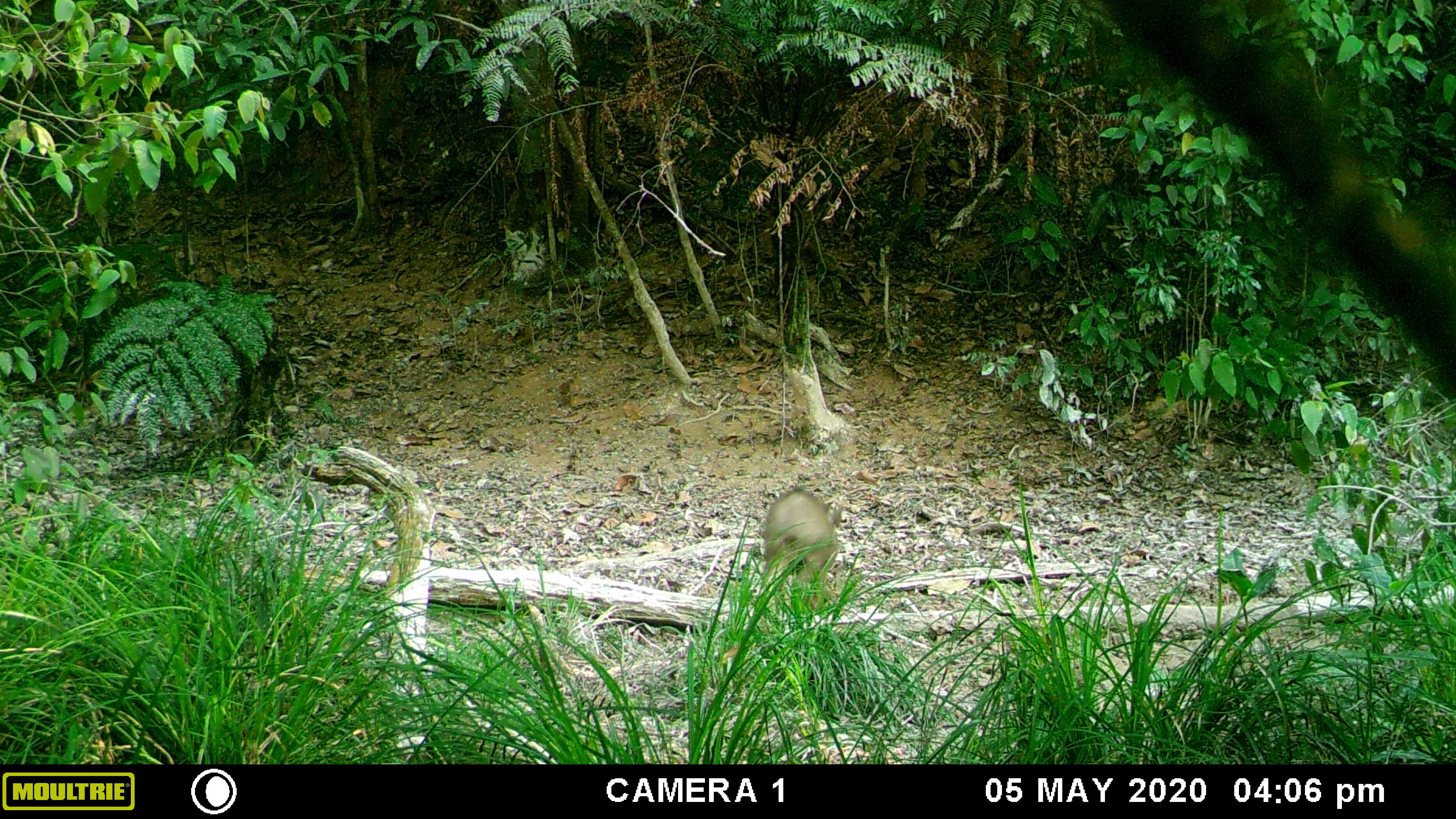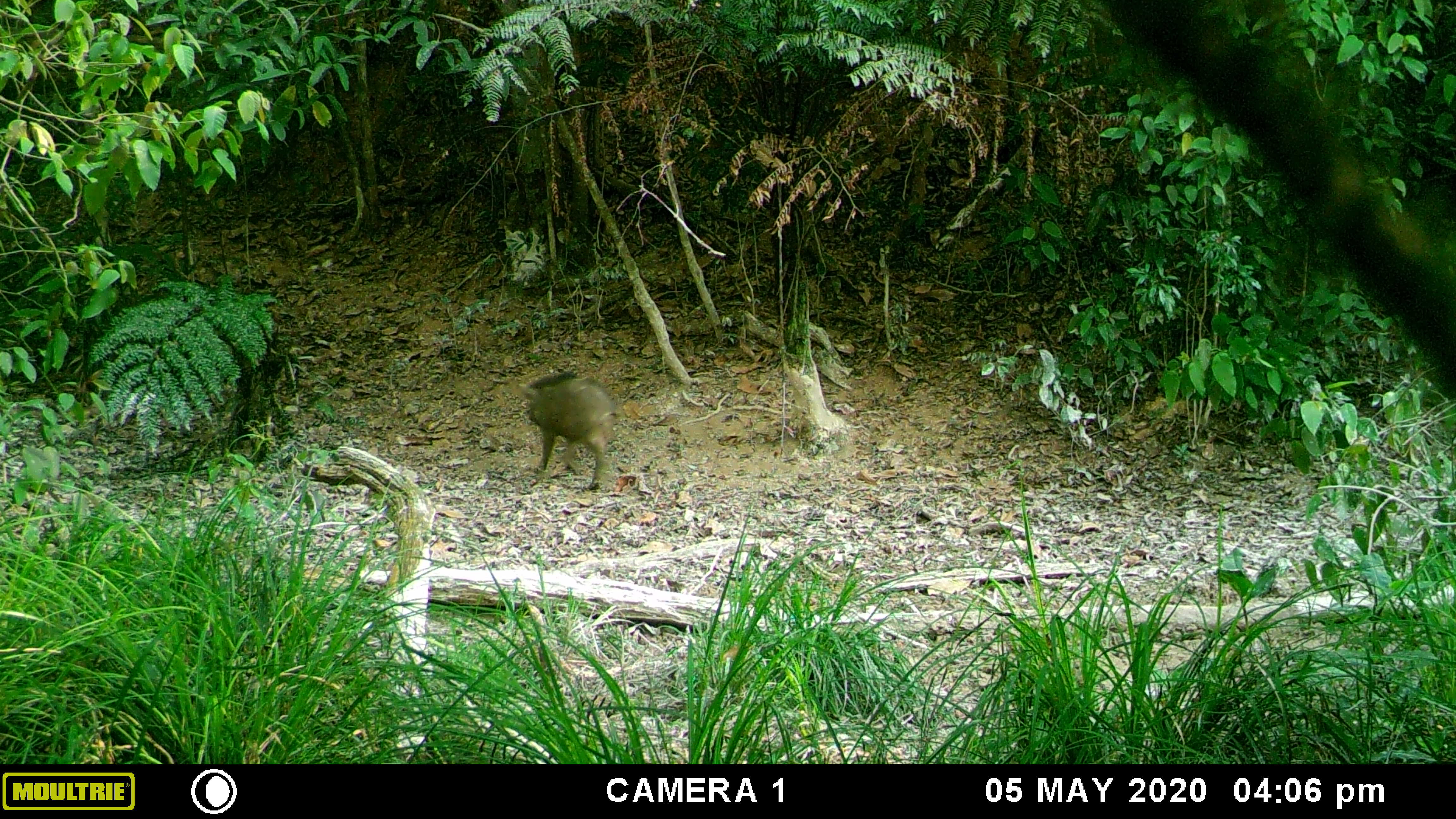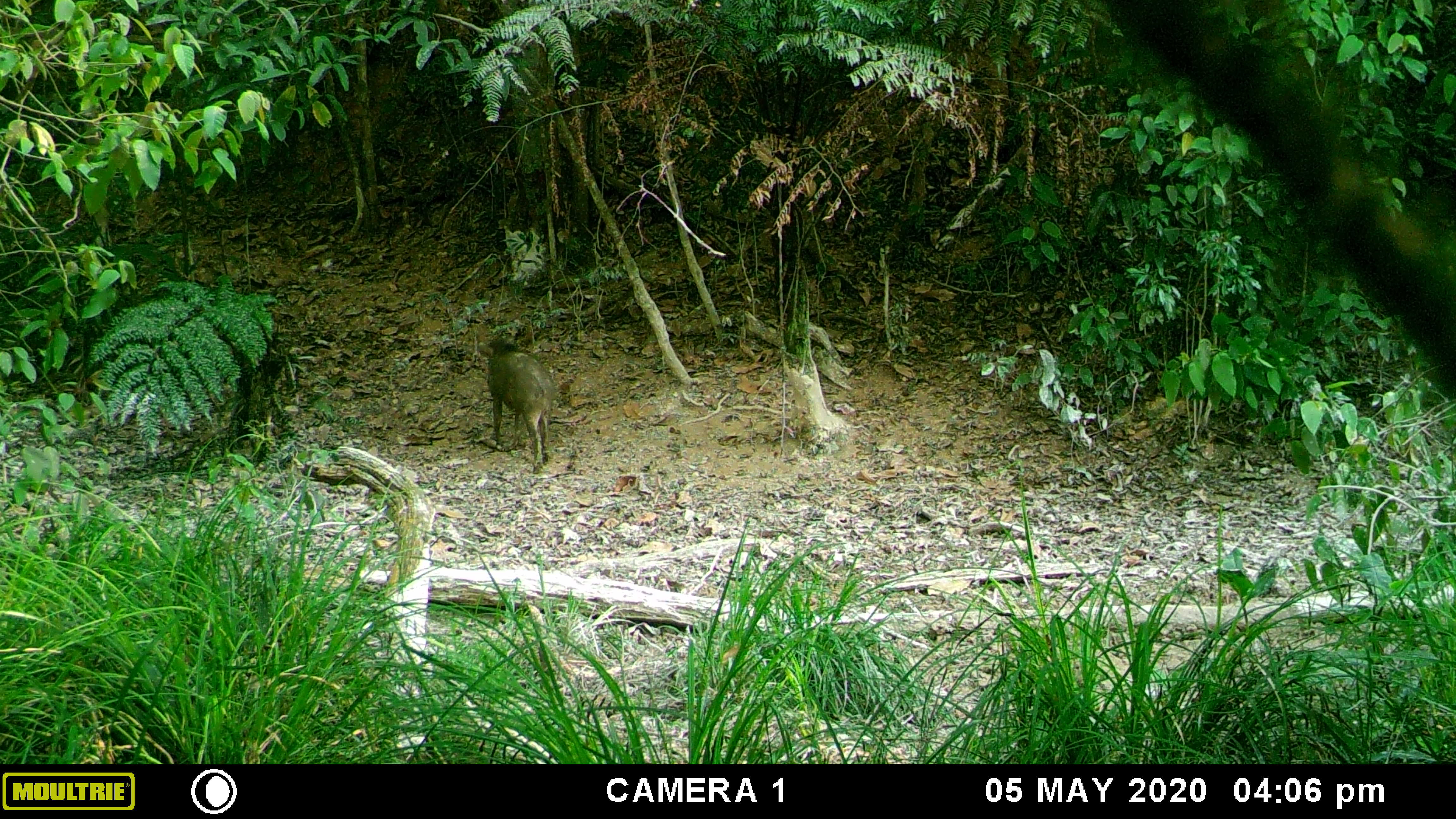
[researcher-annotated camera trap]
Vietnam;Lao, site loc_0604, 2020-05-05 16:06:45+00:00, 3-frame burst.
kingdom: Animalia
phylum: Chordata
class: Mammalia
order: Artiodactyla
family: Suidae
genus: Sus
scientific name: Sus scrofa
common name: eurasian wild pig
Eurasian wild pig (Sus scrofa). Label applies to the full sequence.